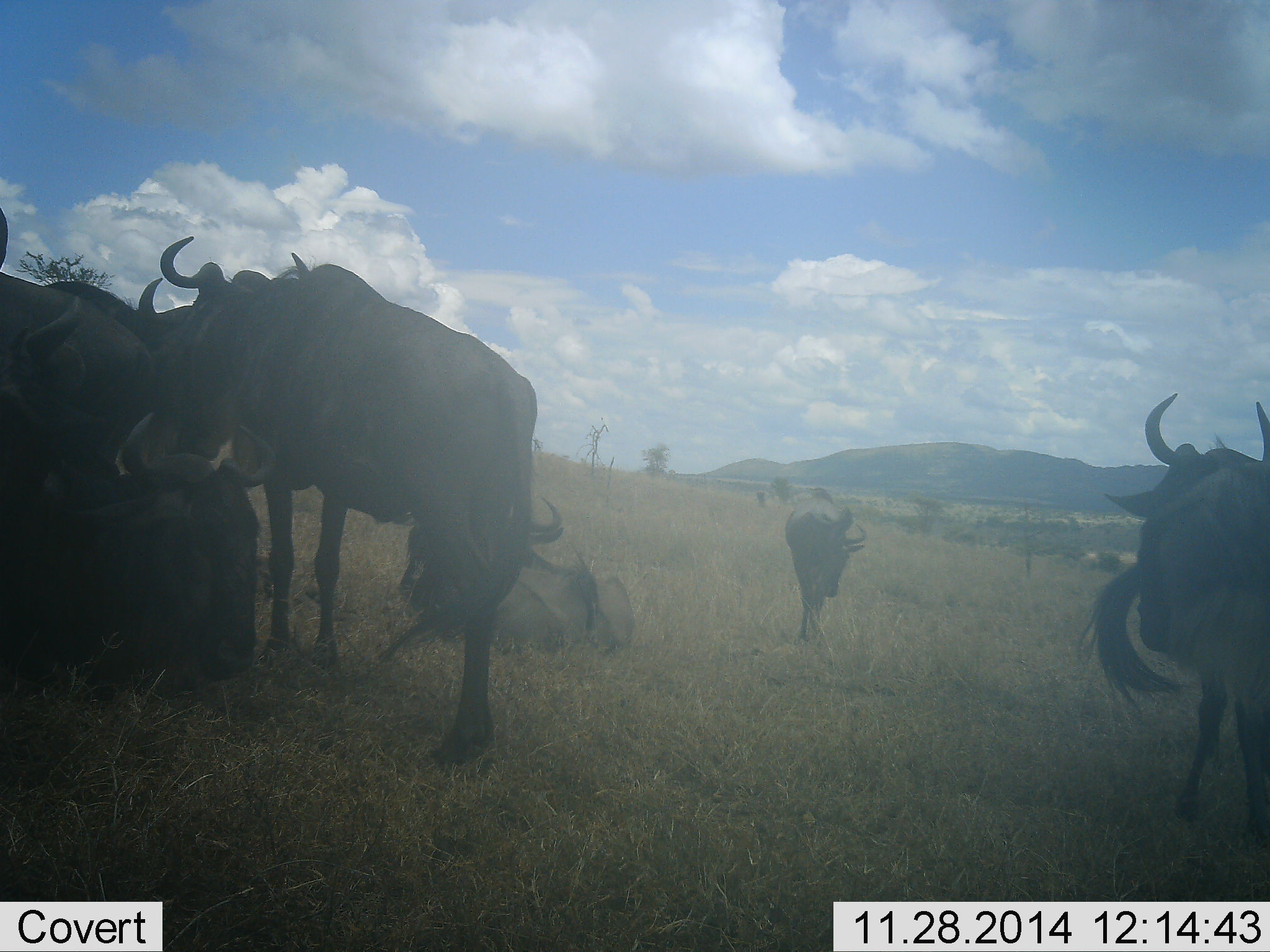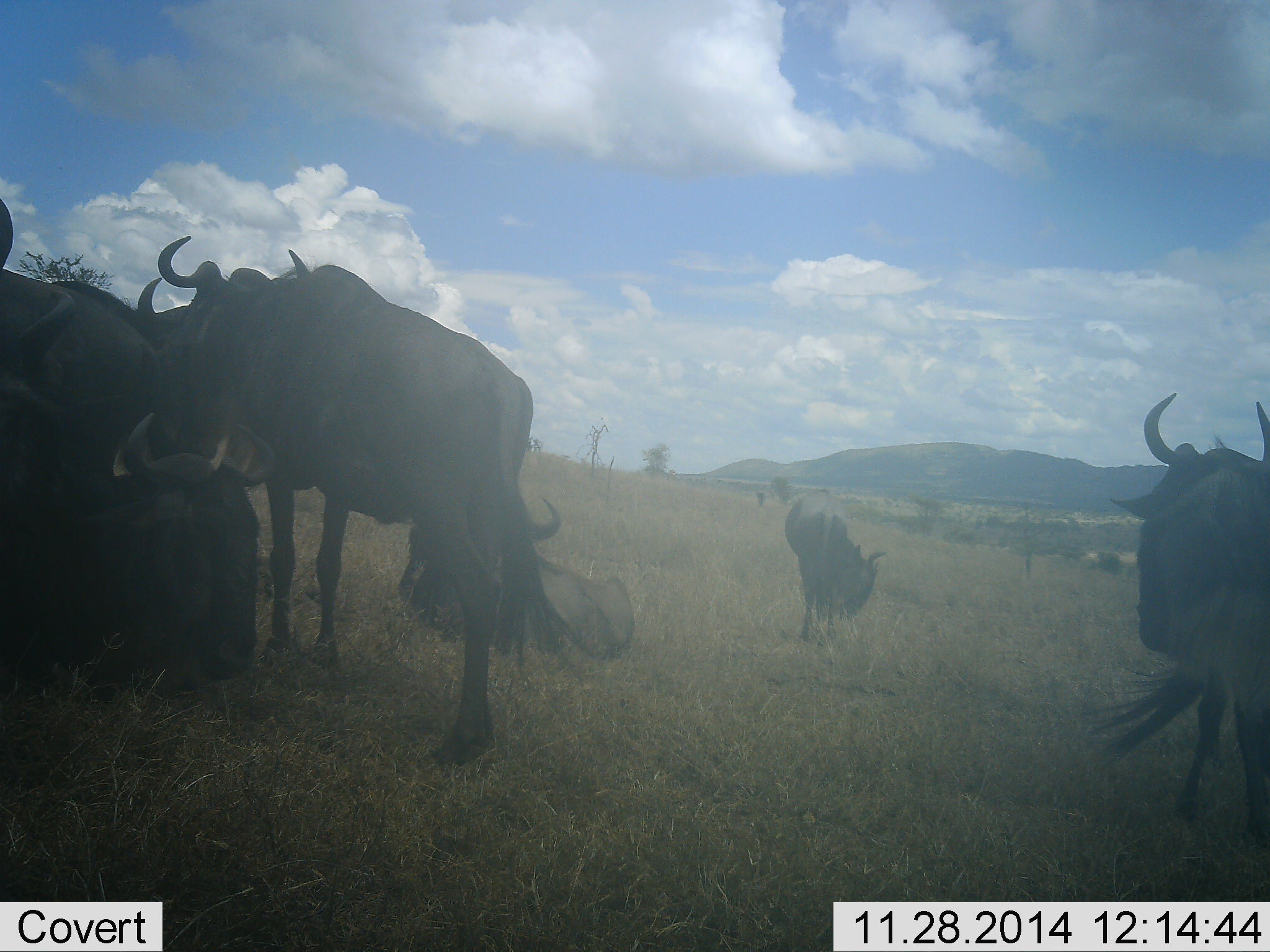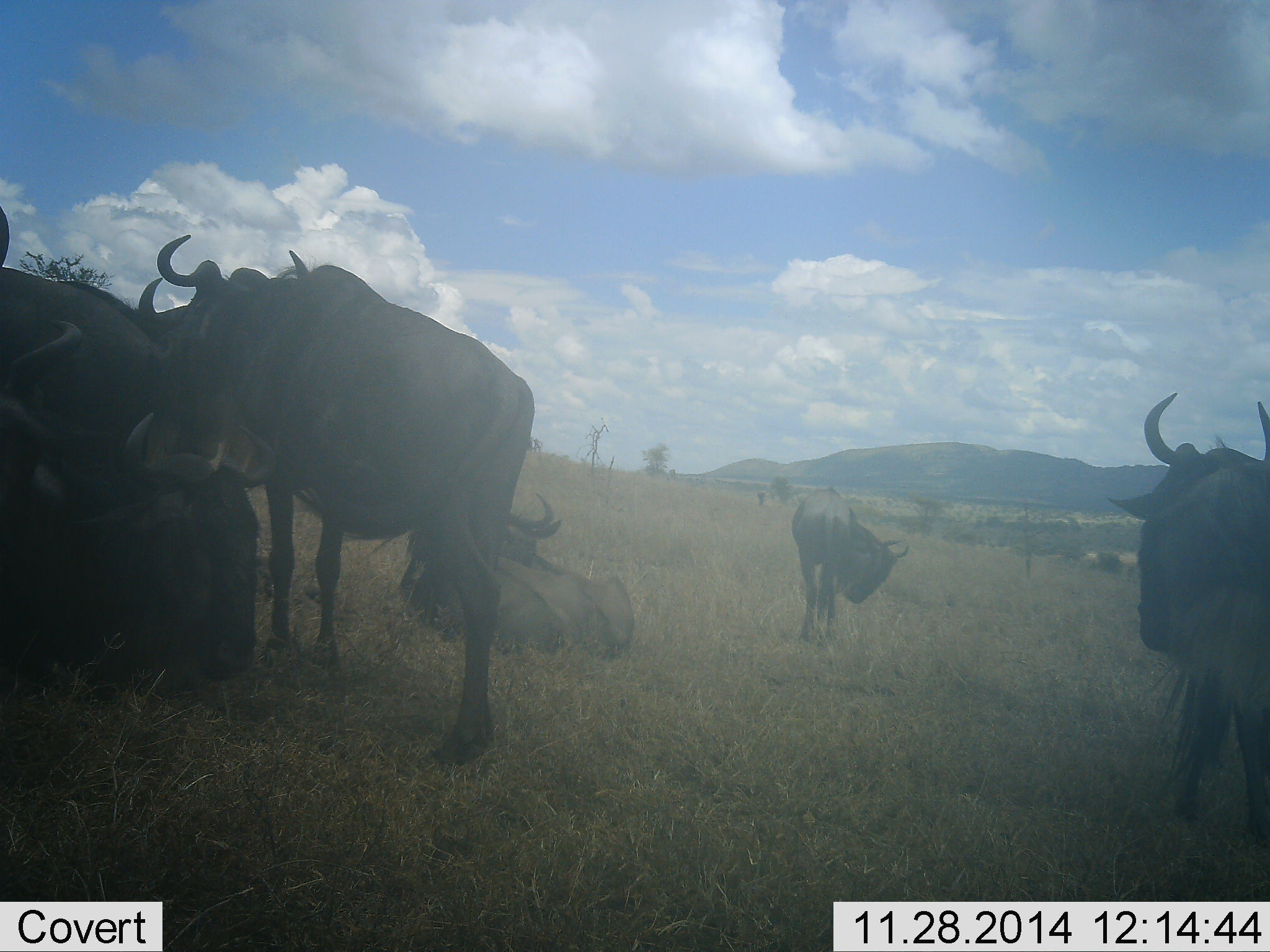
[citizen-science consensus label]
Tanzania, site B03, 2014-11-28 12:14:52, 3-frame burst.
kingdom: Animalia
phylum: Chordata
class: Mammalia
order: Artiodactyla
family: Bovidae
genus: Connochaetes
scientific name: Connochaetes taurinus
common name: blue wildebeest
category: wildebeest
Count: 6.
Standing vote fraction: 90%.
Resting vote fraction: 80%.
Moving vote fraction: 20%.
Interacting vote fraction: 20%.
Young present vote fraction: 30%.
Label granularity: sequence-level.